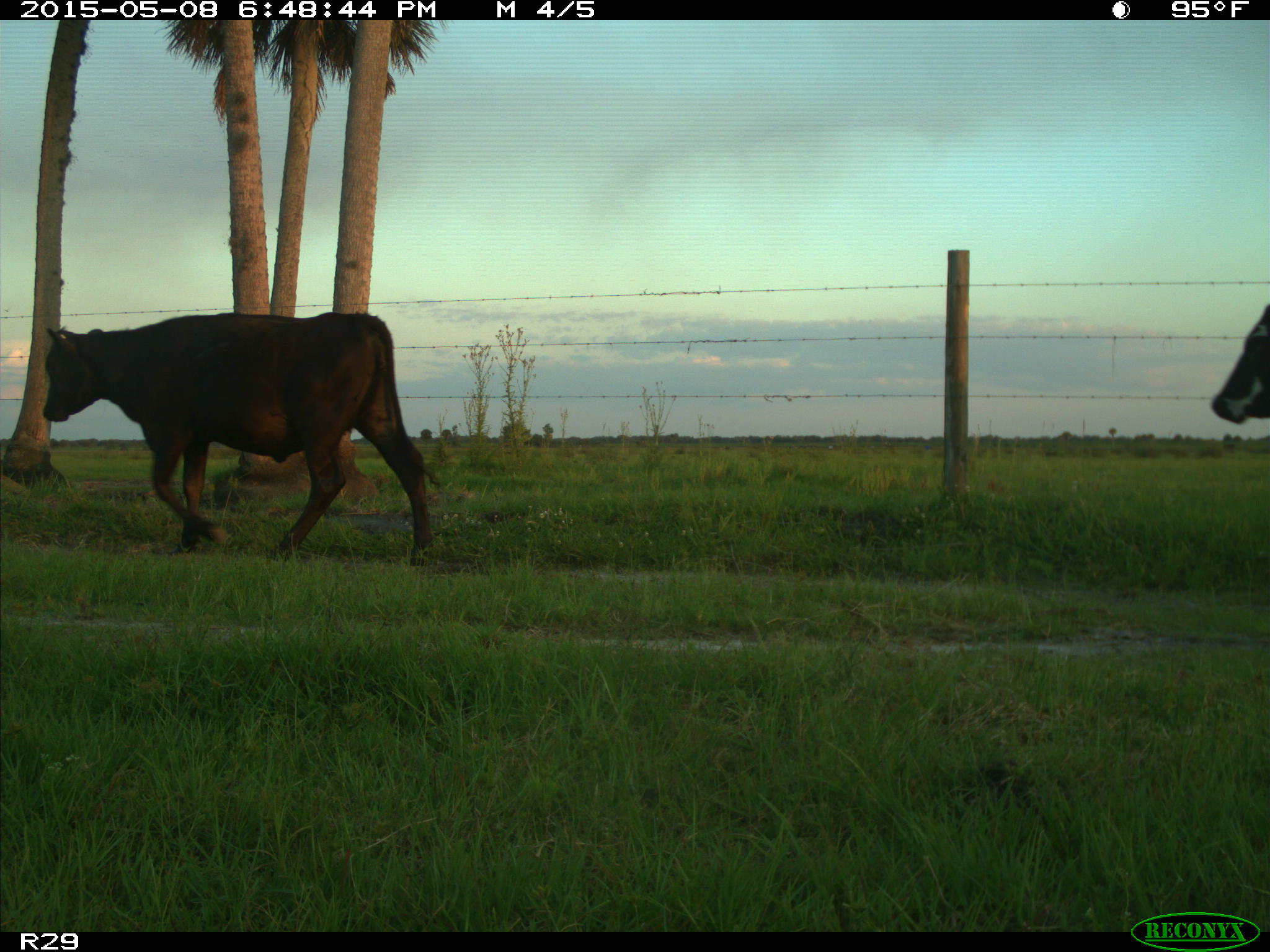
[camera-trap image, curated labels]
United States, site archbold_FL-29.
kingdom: Animalia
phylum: Chordata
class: Mammalia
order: Artiodactyla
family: Bovidae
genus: Bos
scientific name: Bos taurus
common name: domestic cow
Bos taurus (domestic cow).